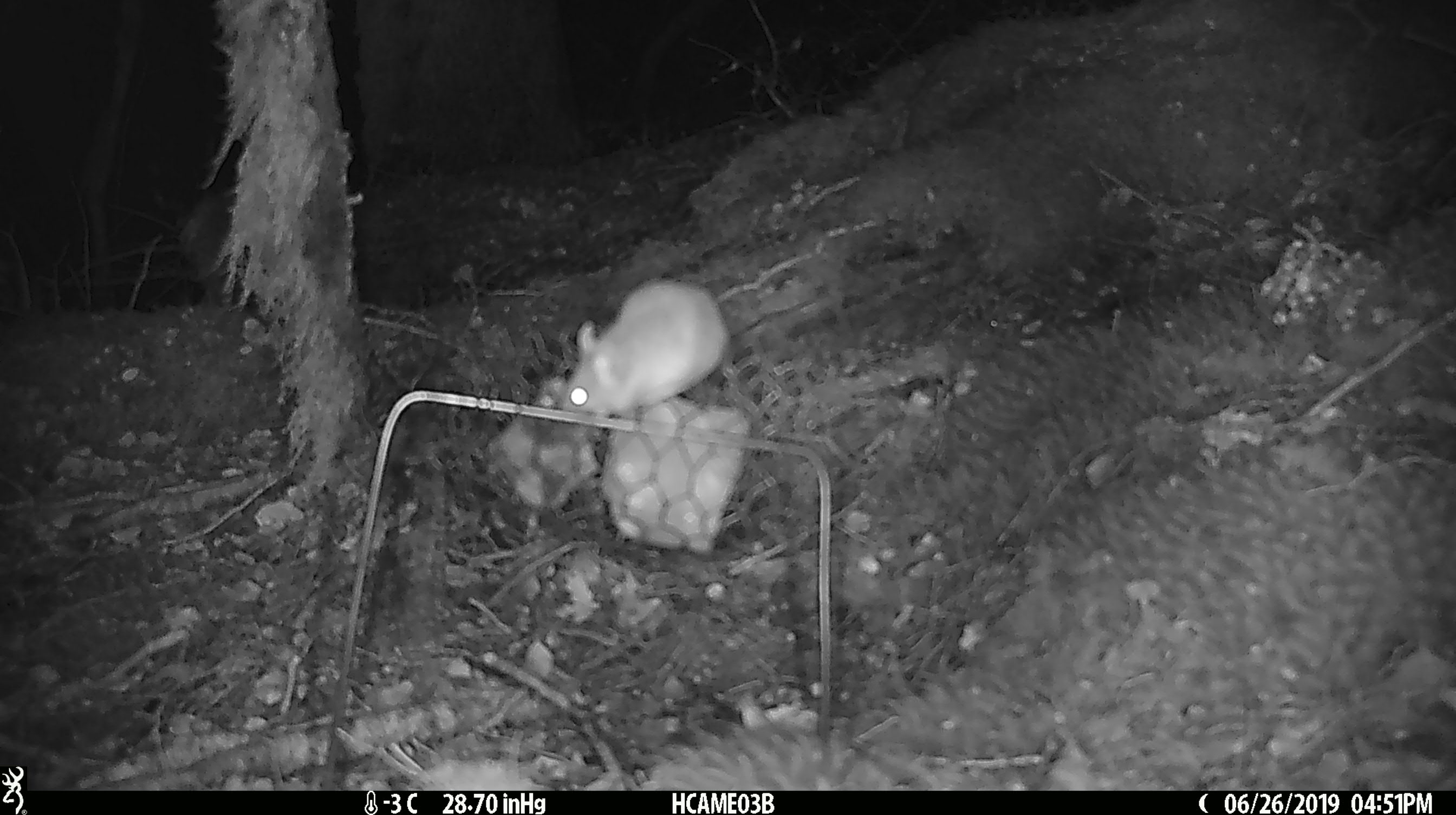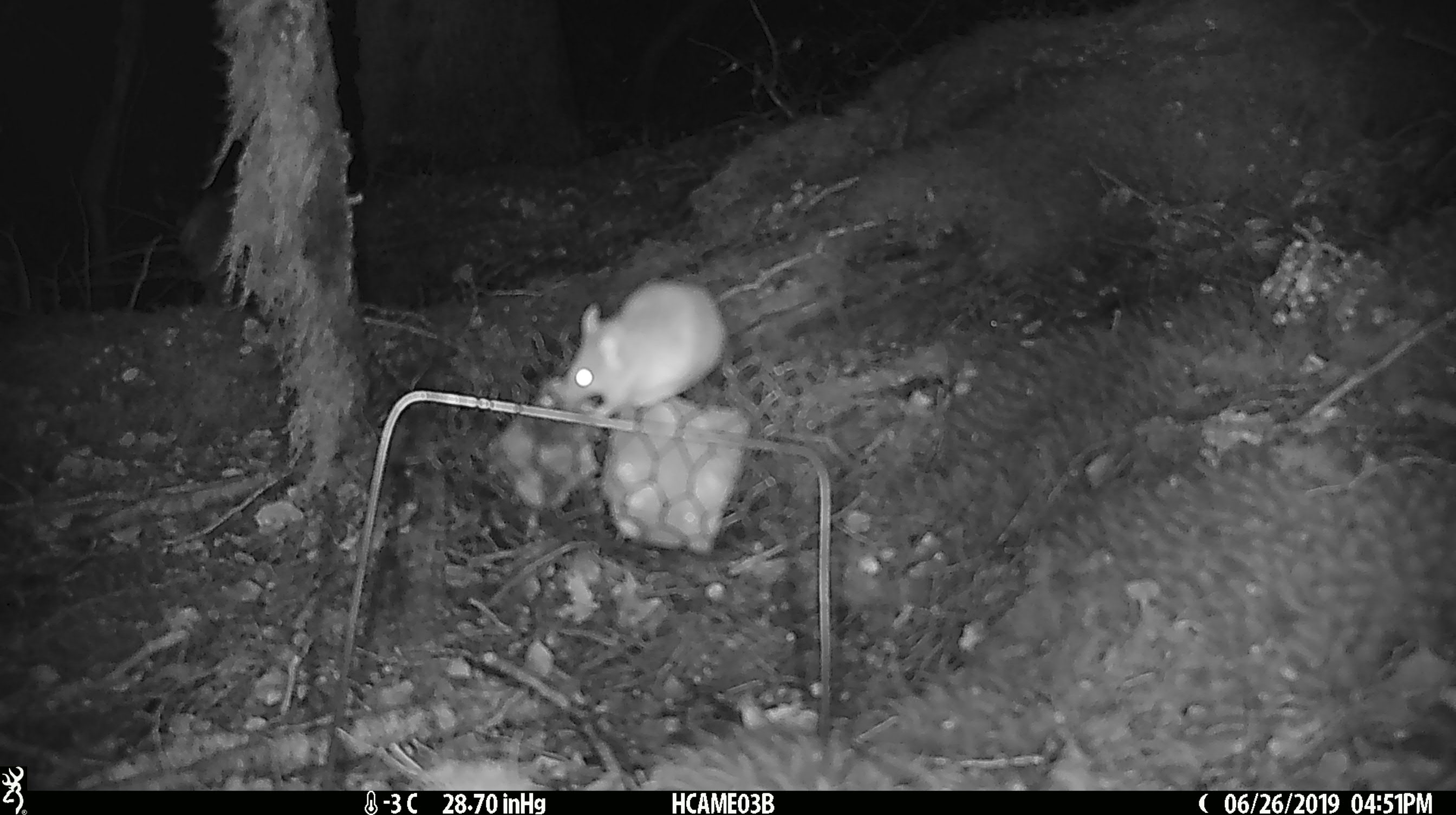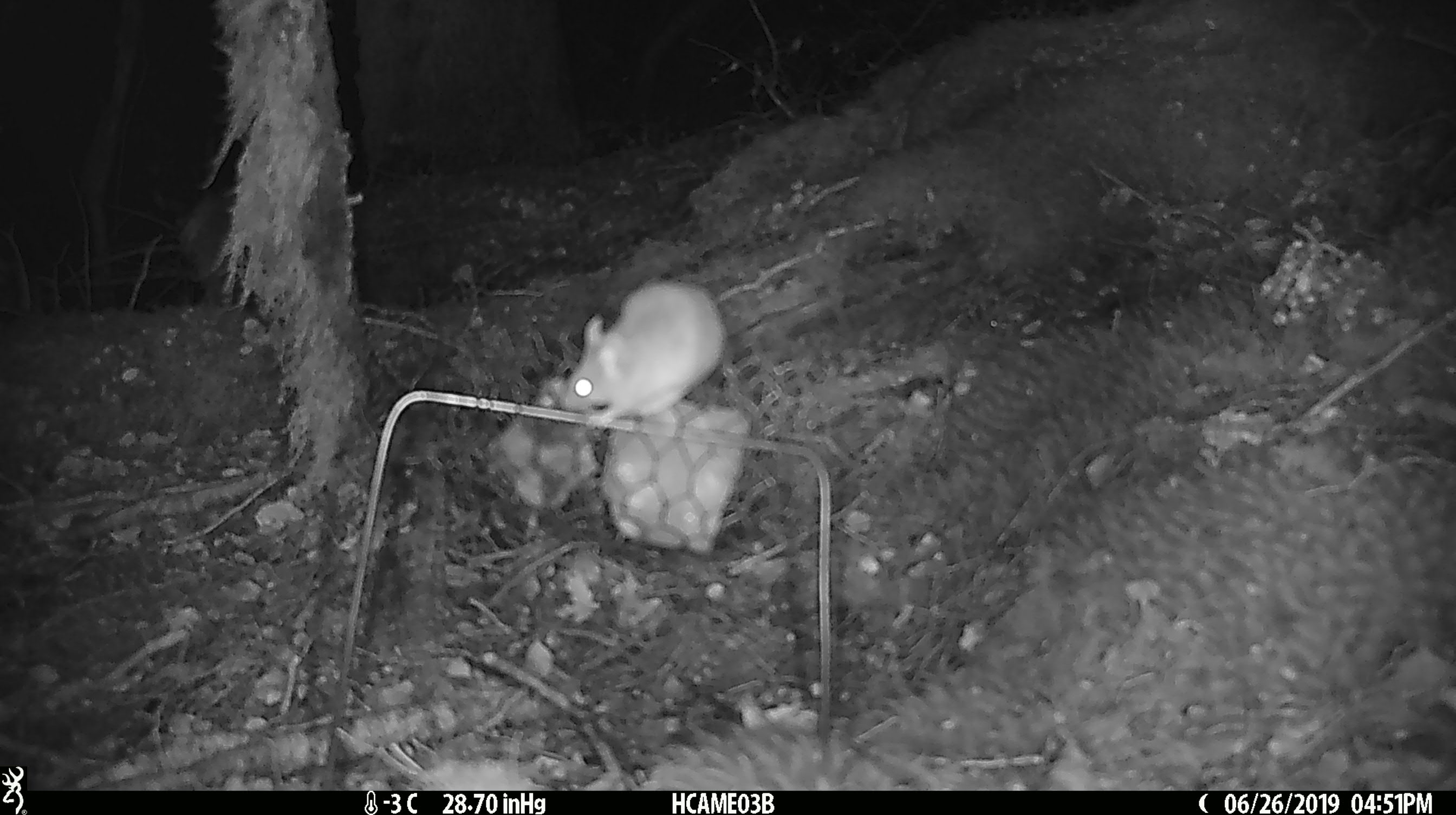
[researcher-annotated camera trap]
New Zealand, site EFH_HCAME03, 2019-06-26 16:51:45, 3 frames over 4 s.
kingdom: Animalia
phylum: Chordata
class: Mammalia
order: Rodentia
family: Muridae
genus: Mus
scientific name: Mus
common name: mouse